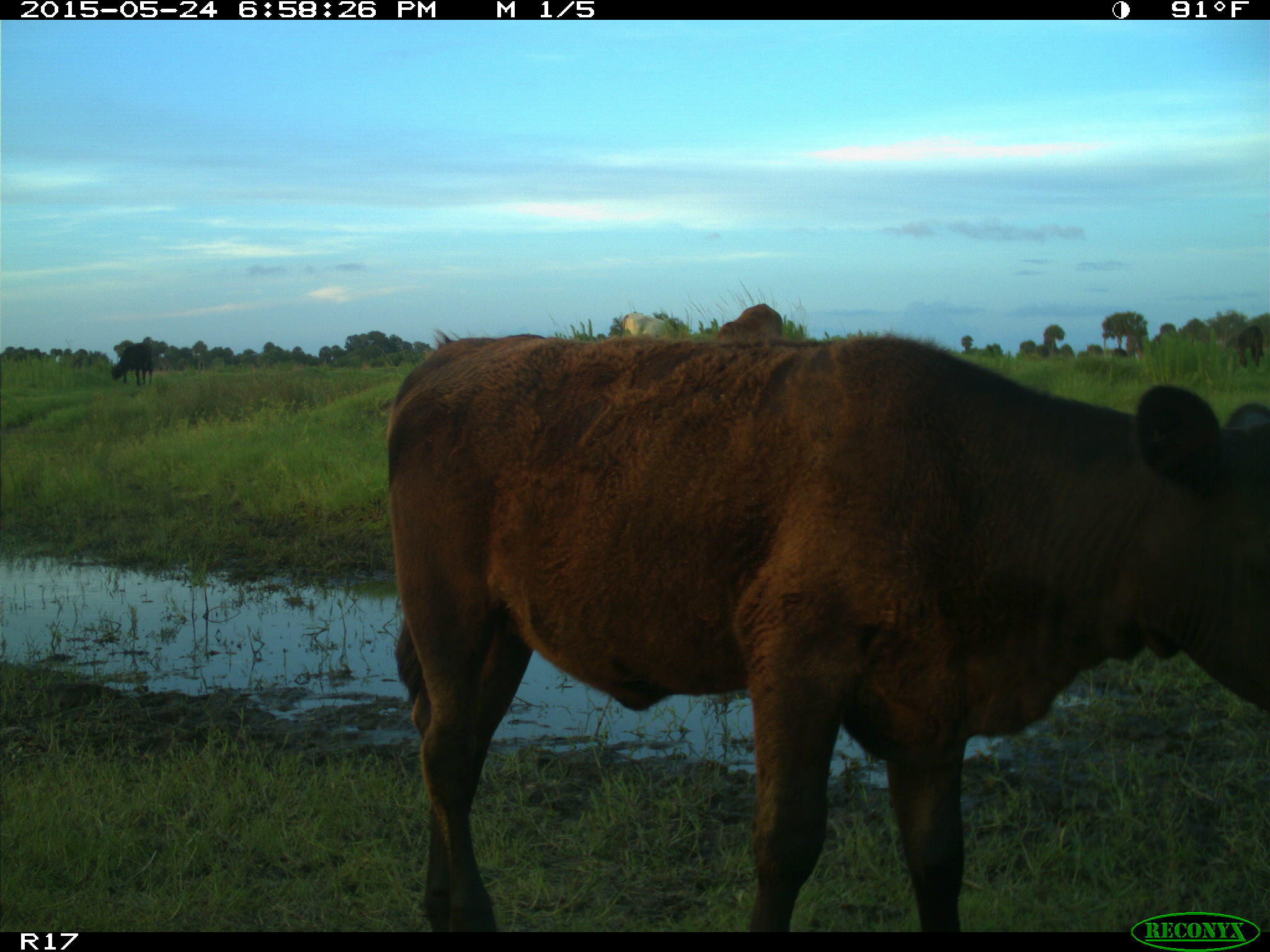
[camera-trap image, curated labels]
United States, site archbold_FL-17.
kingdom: Animalia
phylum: Chordata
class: Mammalia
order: Artiodactyla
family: Bovidae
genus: Bos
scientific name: Bos taurus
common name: domestic cow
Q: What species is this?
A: Bos taurus (domestic cow).